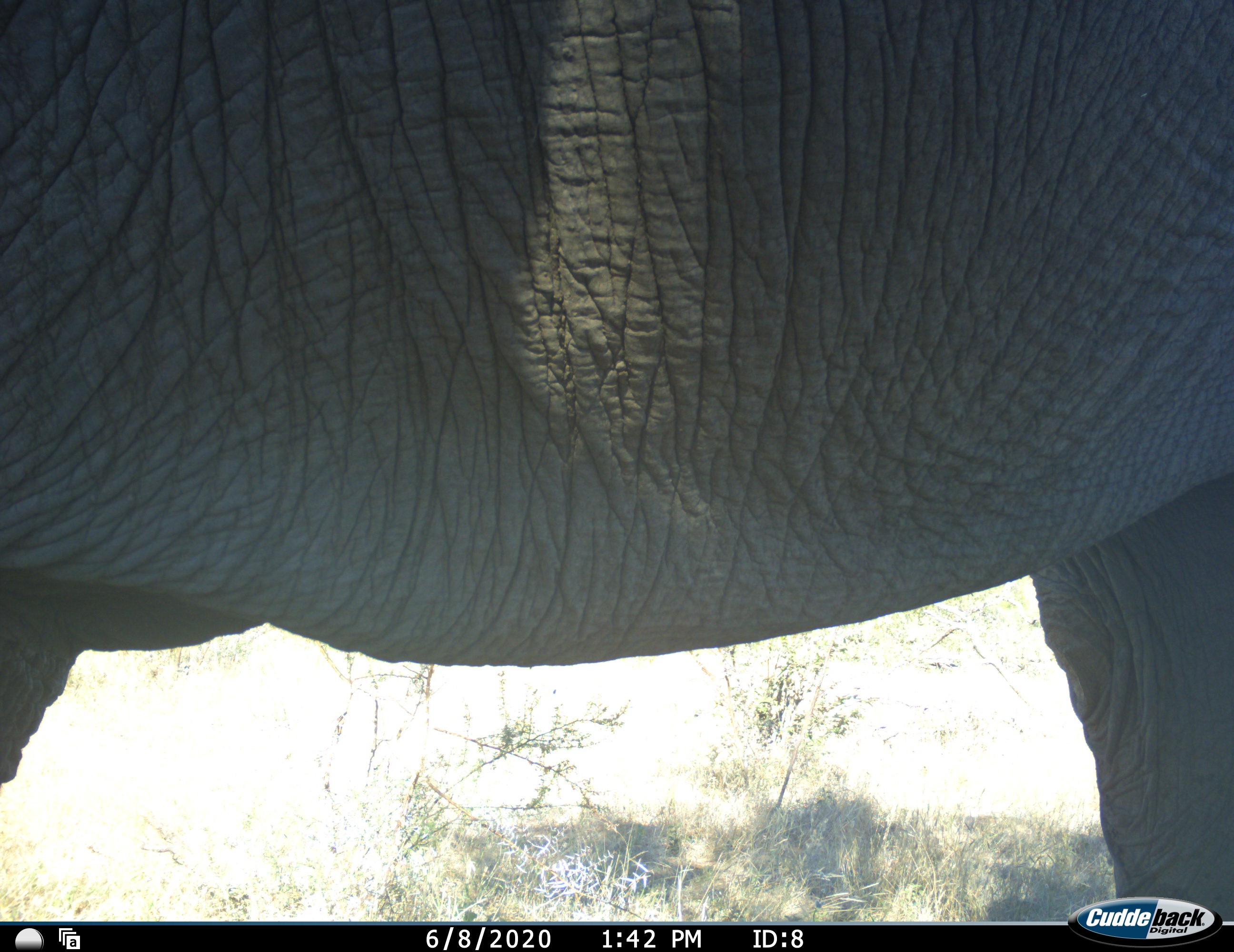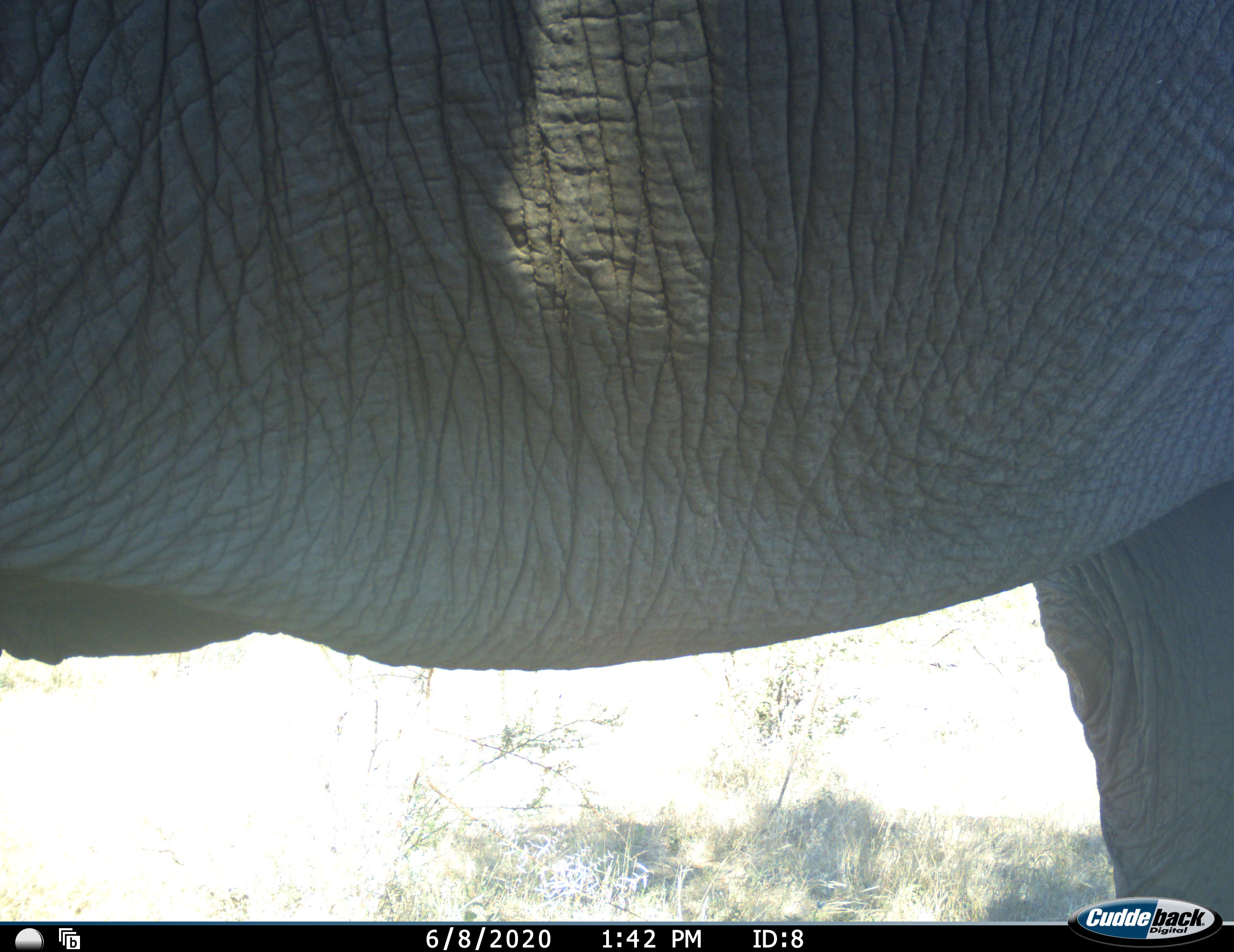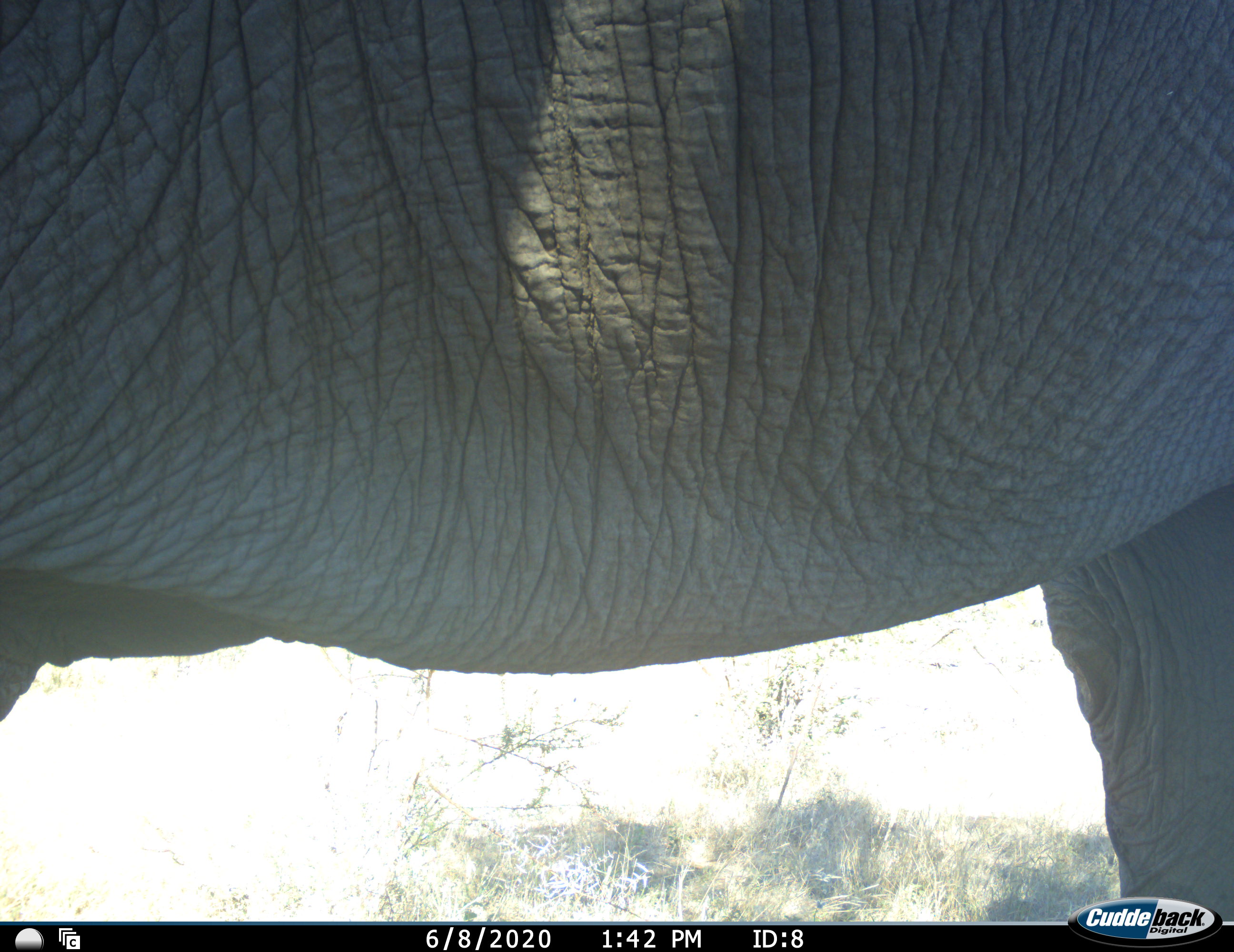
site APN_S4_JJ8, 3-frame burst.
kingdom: Animalia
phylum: Chordata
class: Mammalia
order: Proboscidea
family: Elephantidae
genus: Loxodonta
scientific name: Loxodonta africana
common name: african bush elephant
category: elephant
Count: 1.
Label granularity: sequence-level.